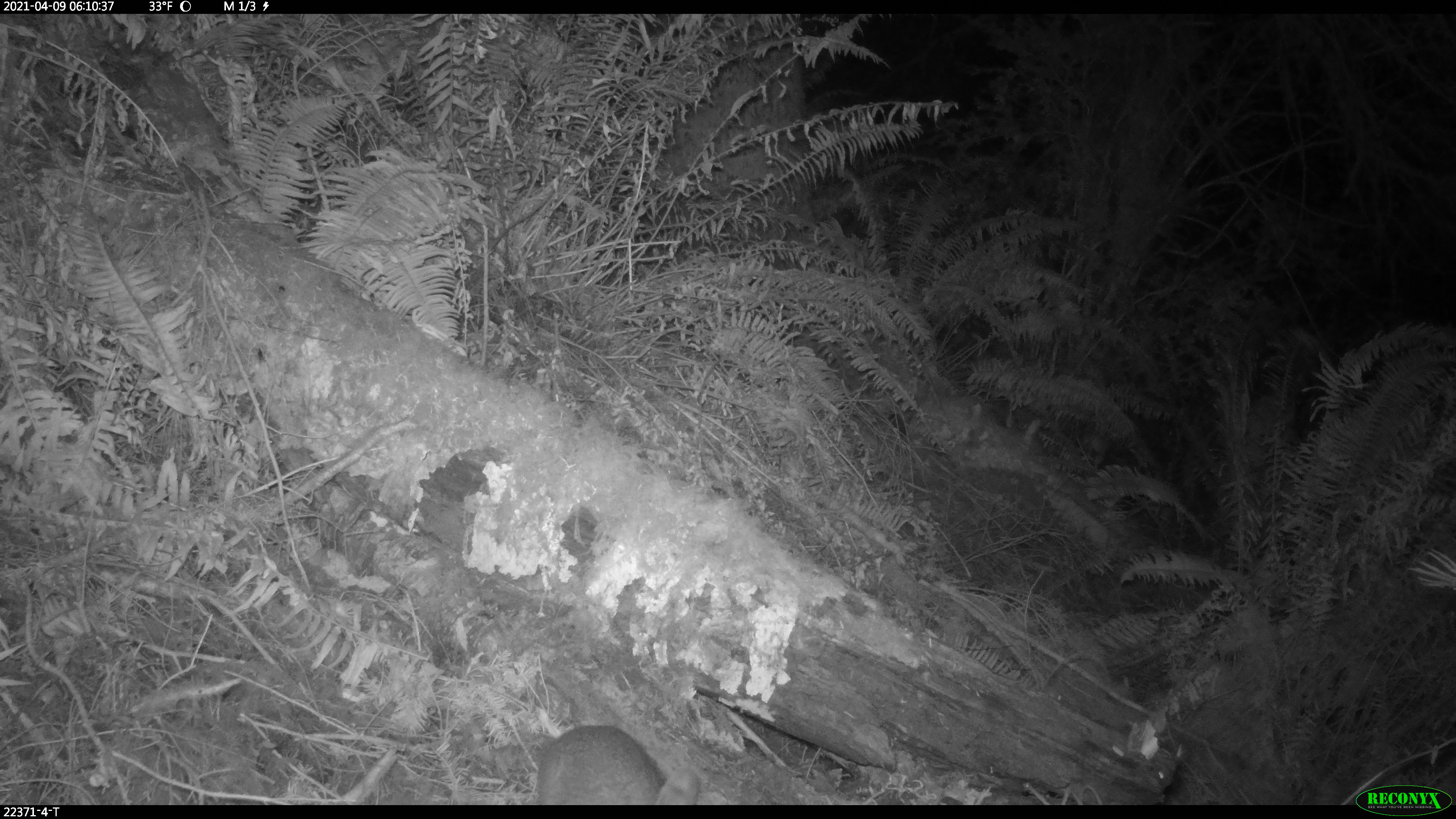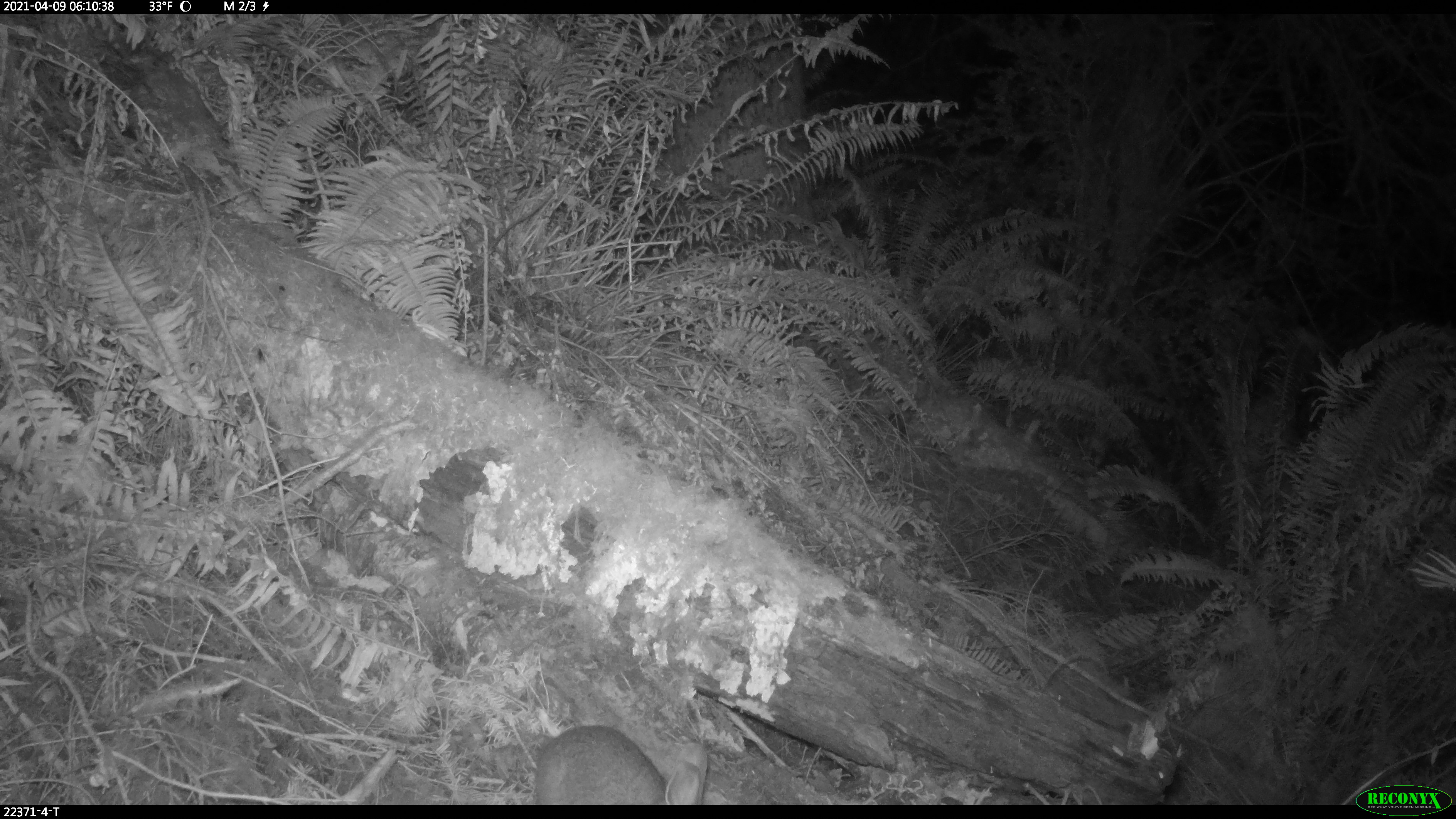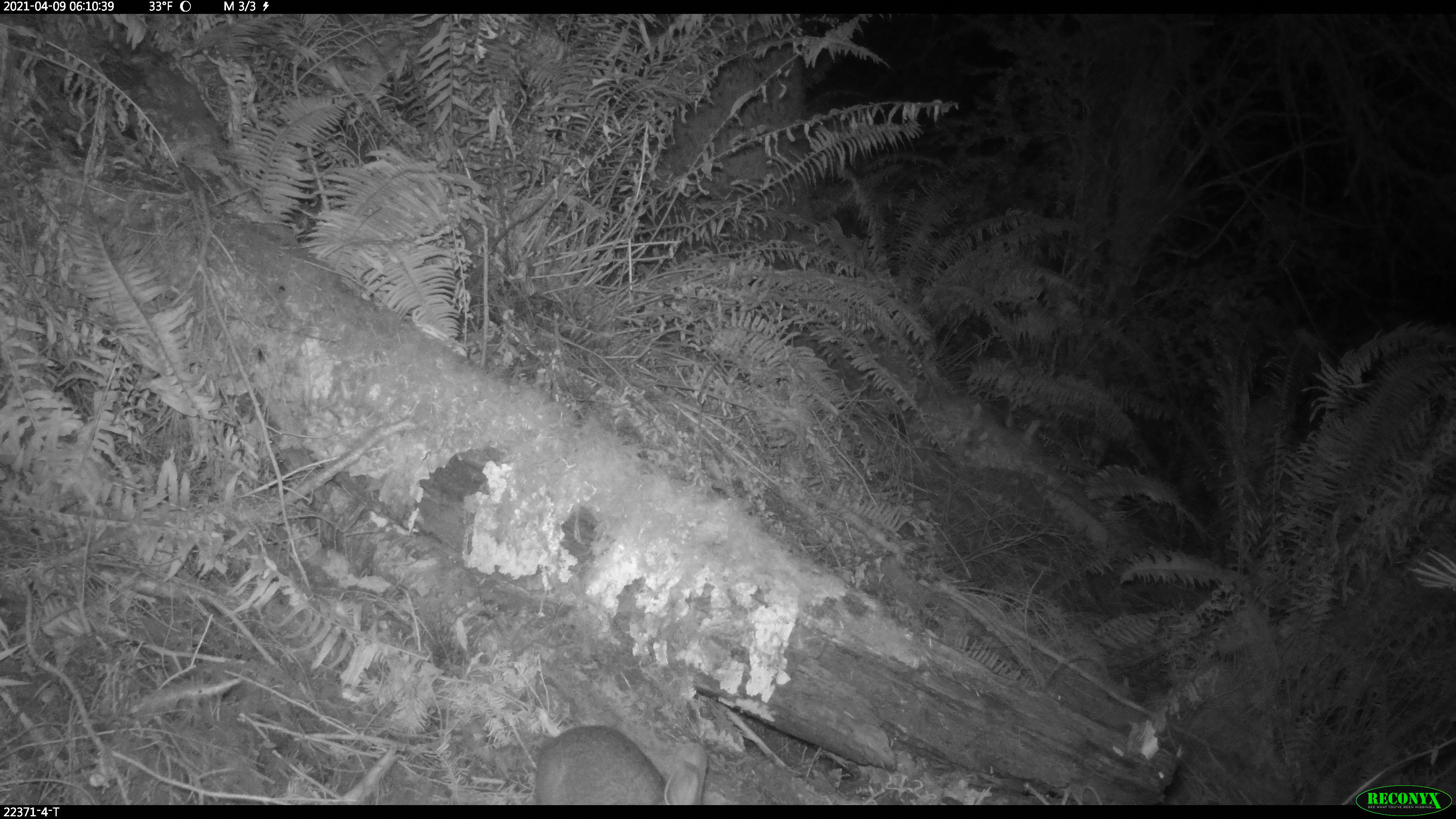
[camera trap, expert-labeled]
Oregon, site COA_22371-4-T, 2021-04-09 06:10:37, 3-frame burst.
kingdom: Animalia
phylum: Chordata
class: Mammalia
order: Lagomorpha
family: Leporidae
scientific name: Leporidae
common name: hares and rabbits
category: leporidae family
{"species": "leporidae family (hares and rabbits) (Leporidae)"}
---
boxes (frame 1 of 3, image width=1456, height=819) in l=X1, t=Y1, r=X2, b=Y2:
leporidae family: l=512, t=705, r=734, b=806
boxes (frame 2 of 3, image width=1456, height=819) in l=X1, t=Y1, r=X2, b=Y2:
leporidae family: l=514, t=707, r=734, b=806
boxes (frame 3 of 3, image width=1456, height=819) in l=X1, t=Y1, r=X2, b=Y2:
leporidae family: l=518, t=711, r=739, b=806